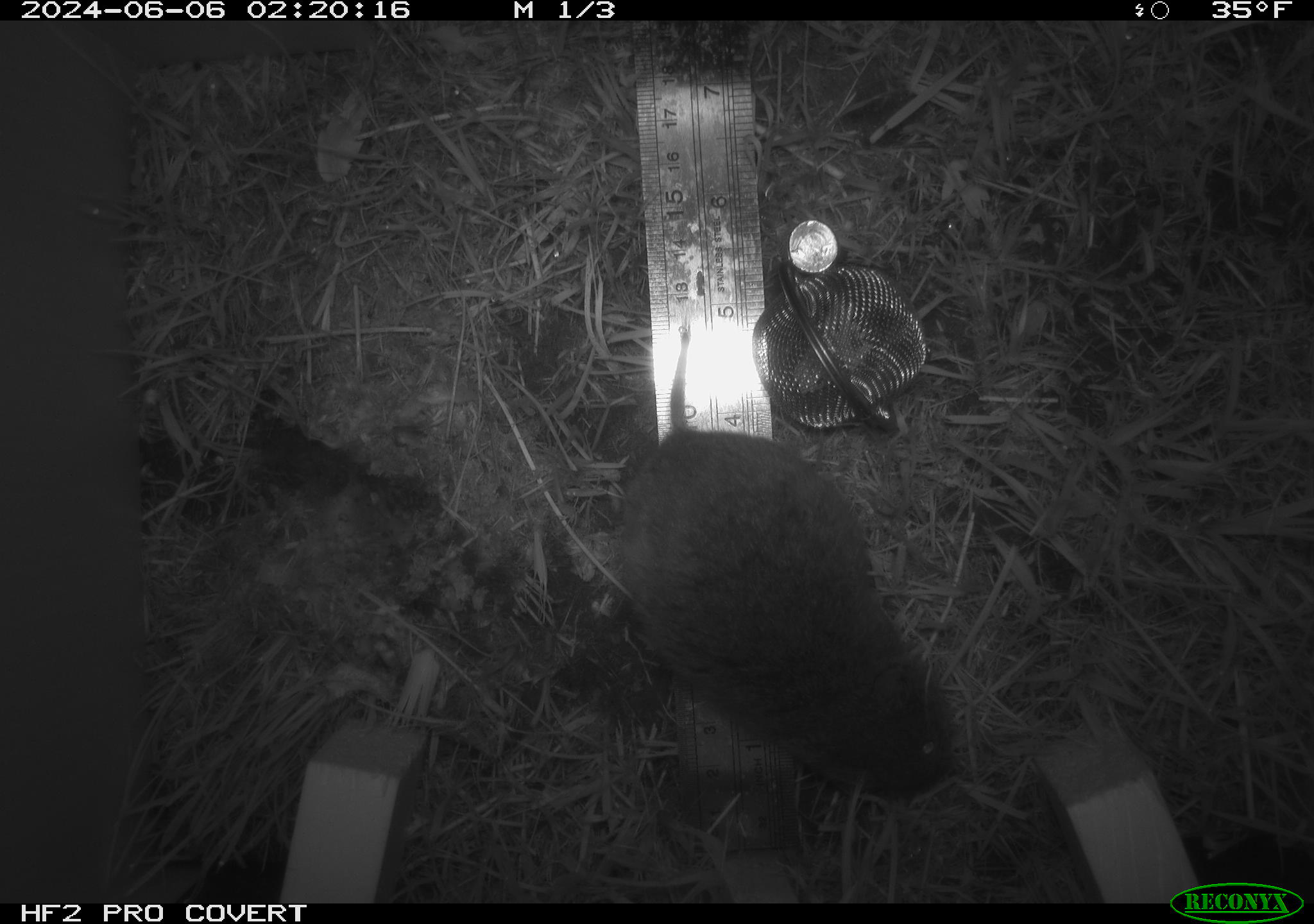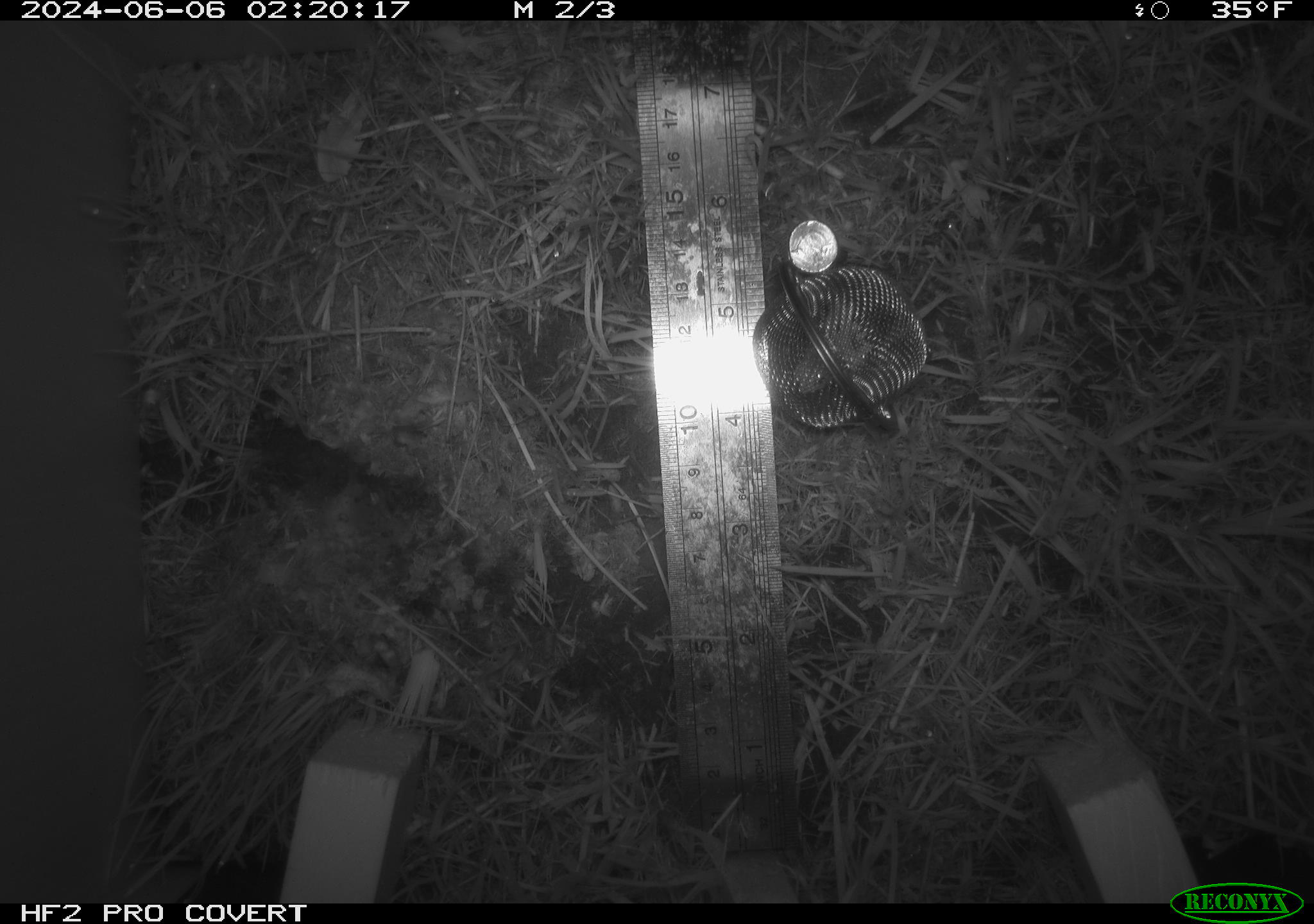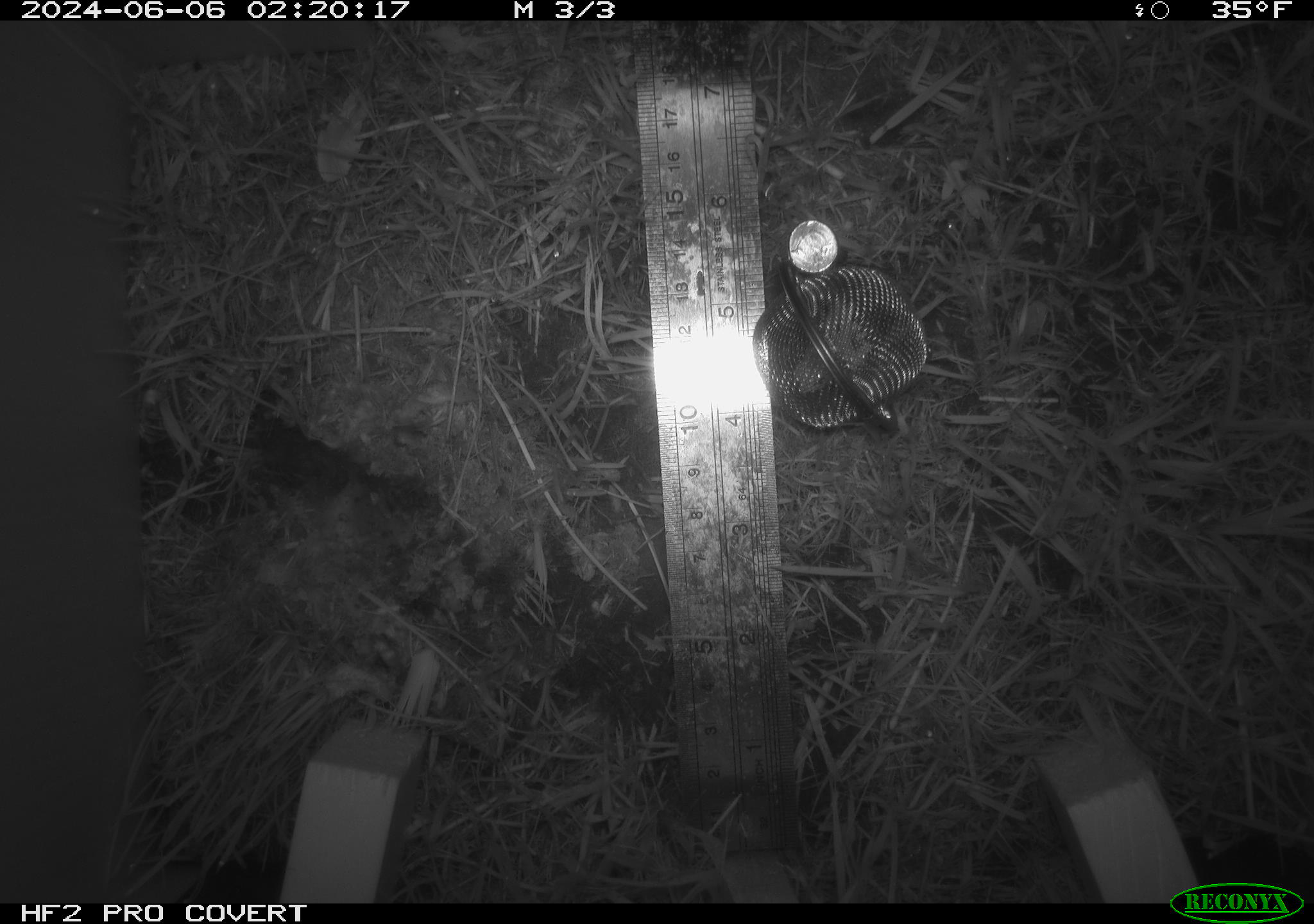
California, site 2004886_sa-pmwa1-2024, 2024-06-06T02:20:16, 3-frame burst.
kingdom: Animalia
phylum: Chordata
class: Mammalia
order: Rodentia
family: Cricetidae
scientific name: Arvicolinae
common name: voles, lemmings, and muskrats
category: arvicolinae subfamily